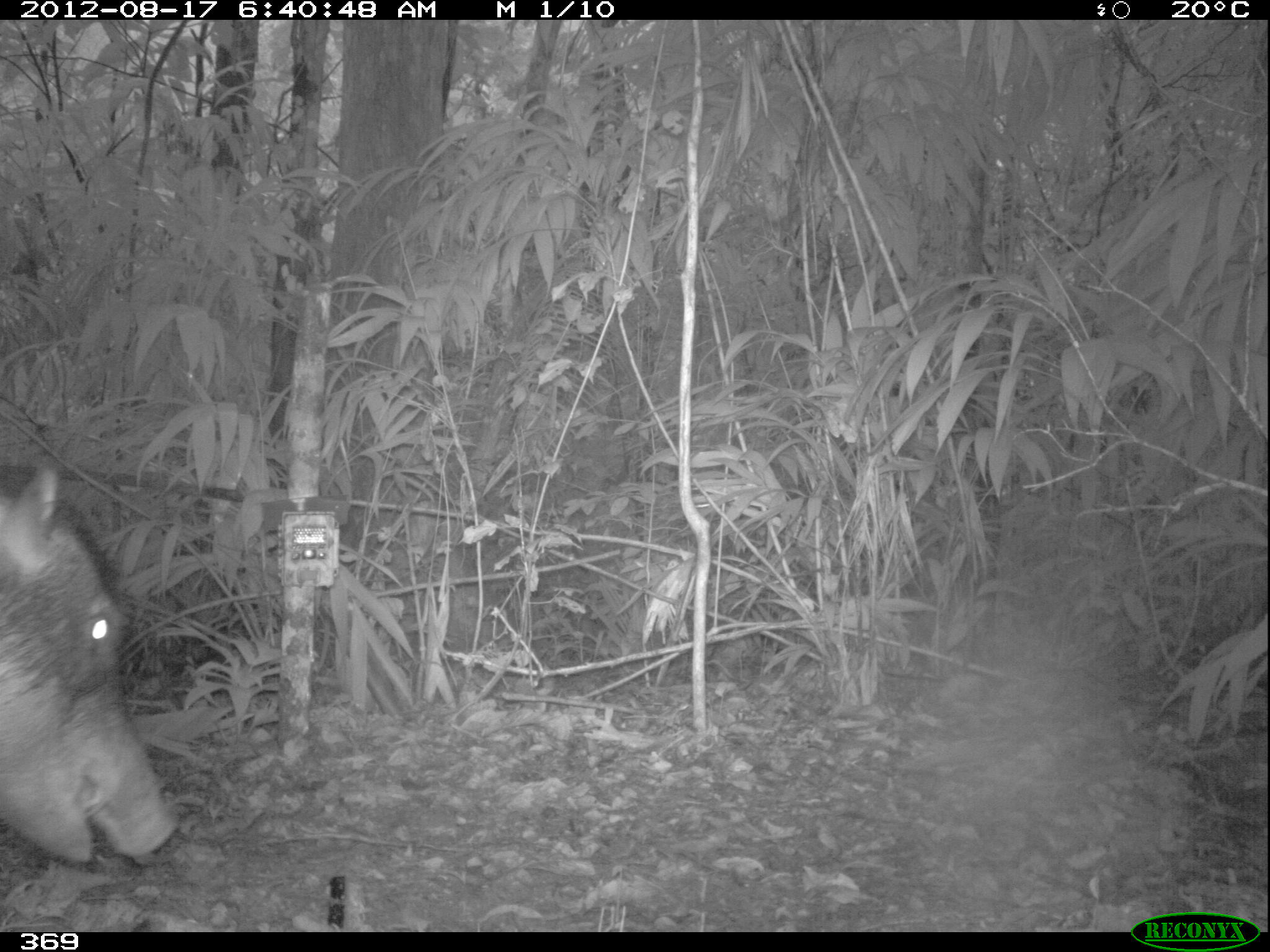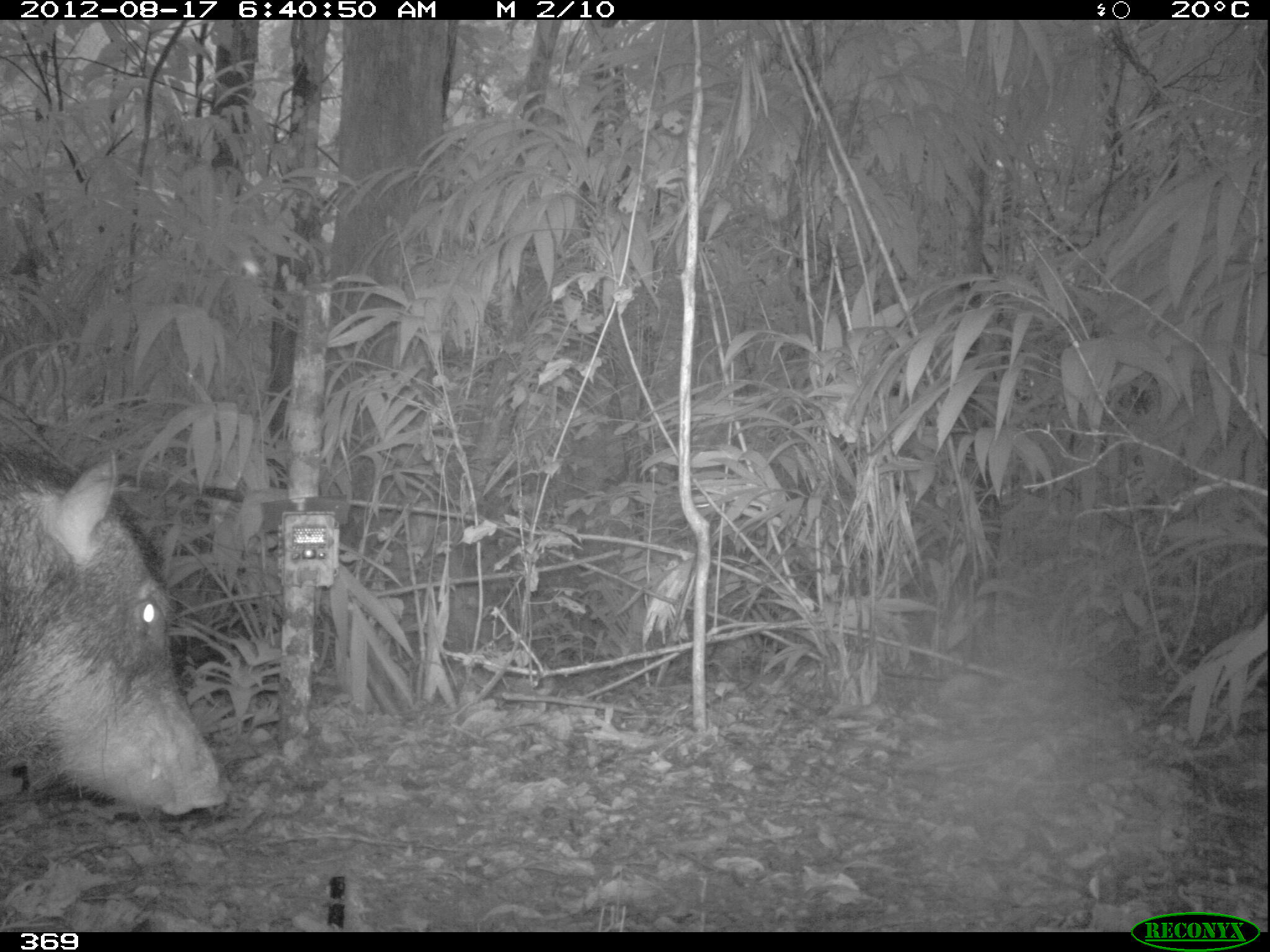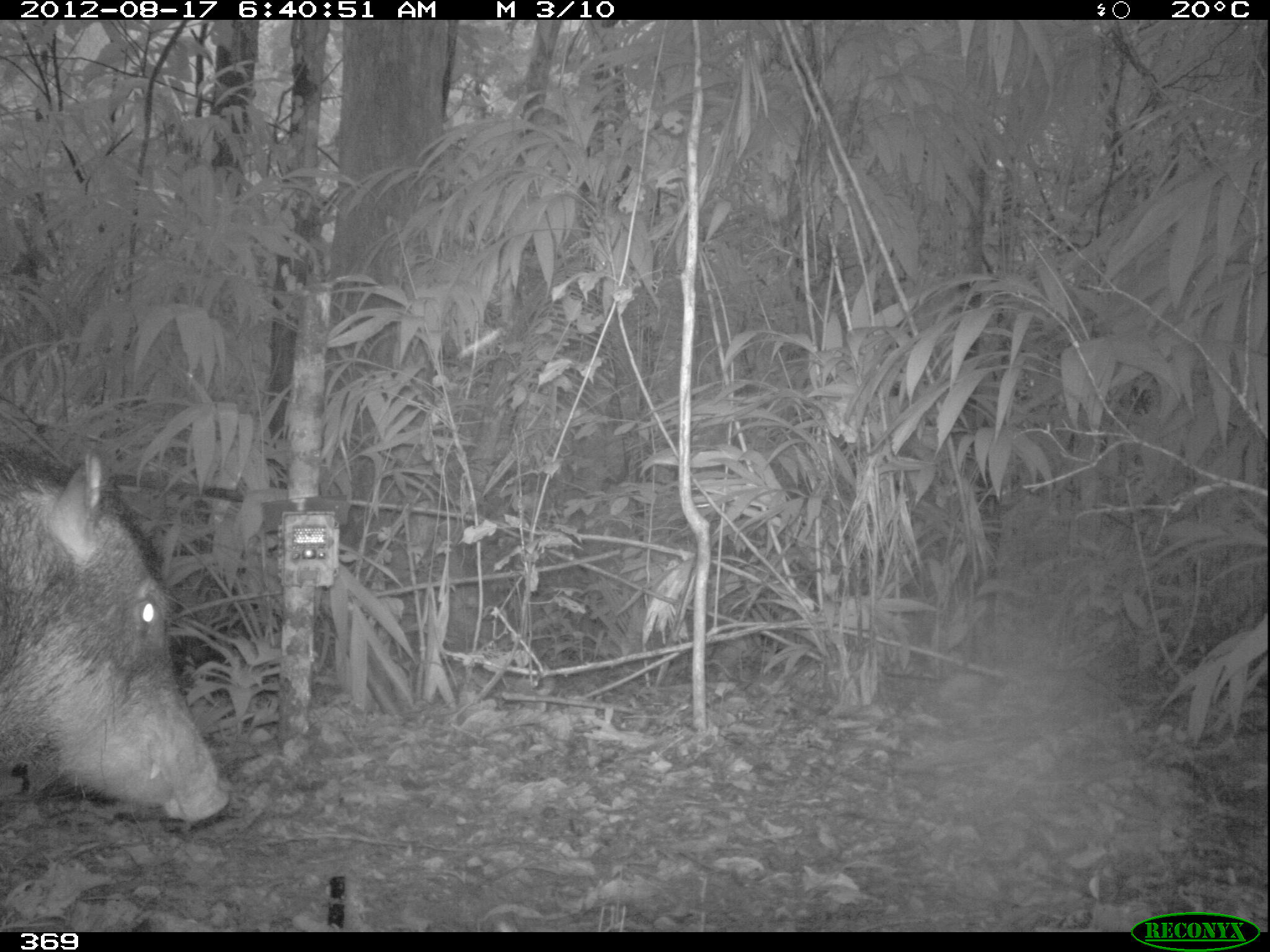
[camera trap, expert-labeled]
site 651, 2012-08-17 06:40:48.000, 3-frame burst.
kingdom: Animalia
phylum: Chordata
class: Mammalia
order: Artiodactyla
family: Tayassuidae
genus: Tayassu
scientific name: Tayassu pecari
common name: white-lipped peccary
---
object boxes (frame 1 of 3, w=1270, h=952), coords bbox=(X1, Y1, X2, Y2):
tayassu pecari: bbox=(0, 462, 180, 861)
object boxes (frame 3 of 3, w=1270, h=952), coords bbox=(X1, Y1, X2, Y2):
tayassu pecari: bbox=(0, 444, 231, 821)